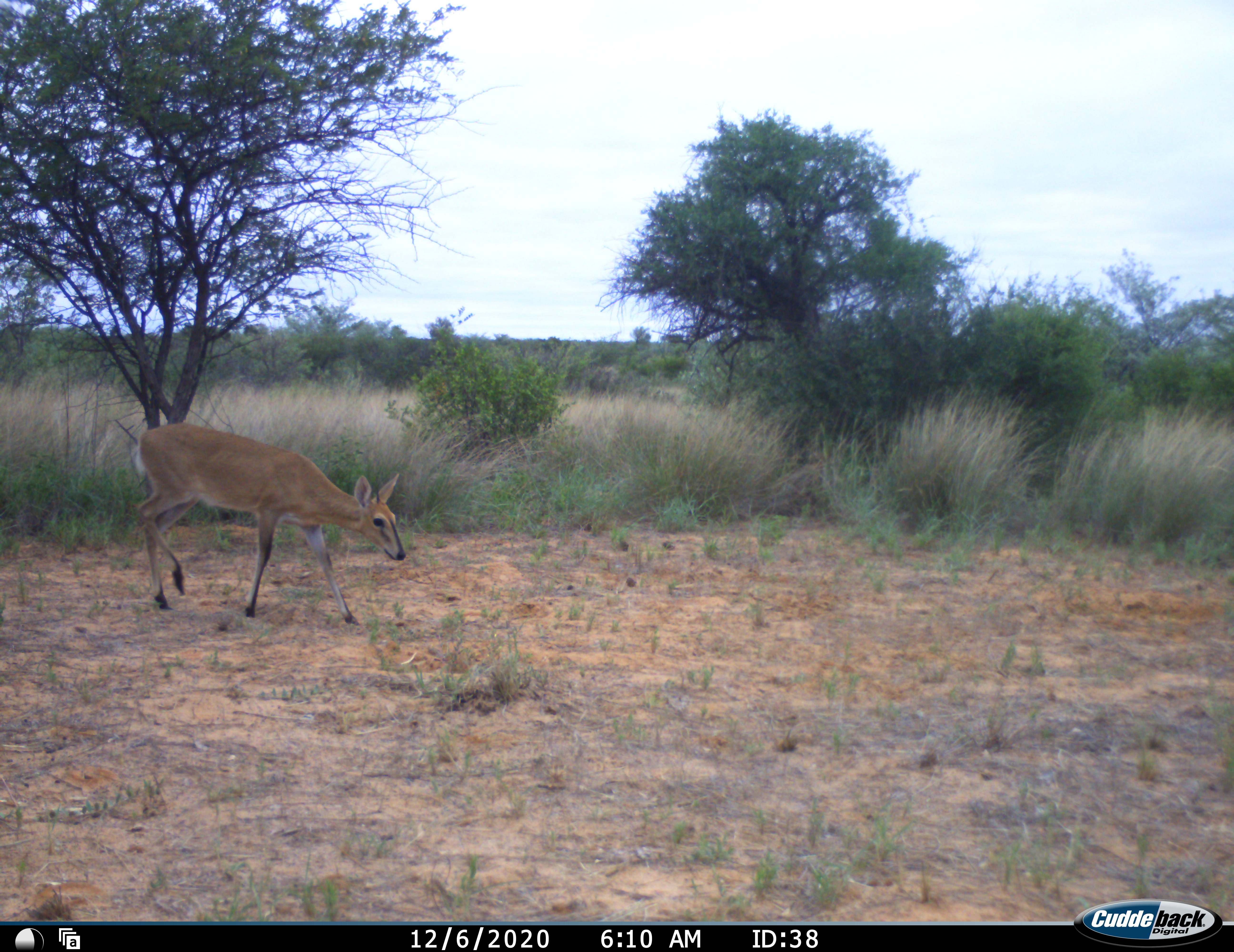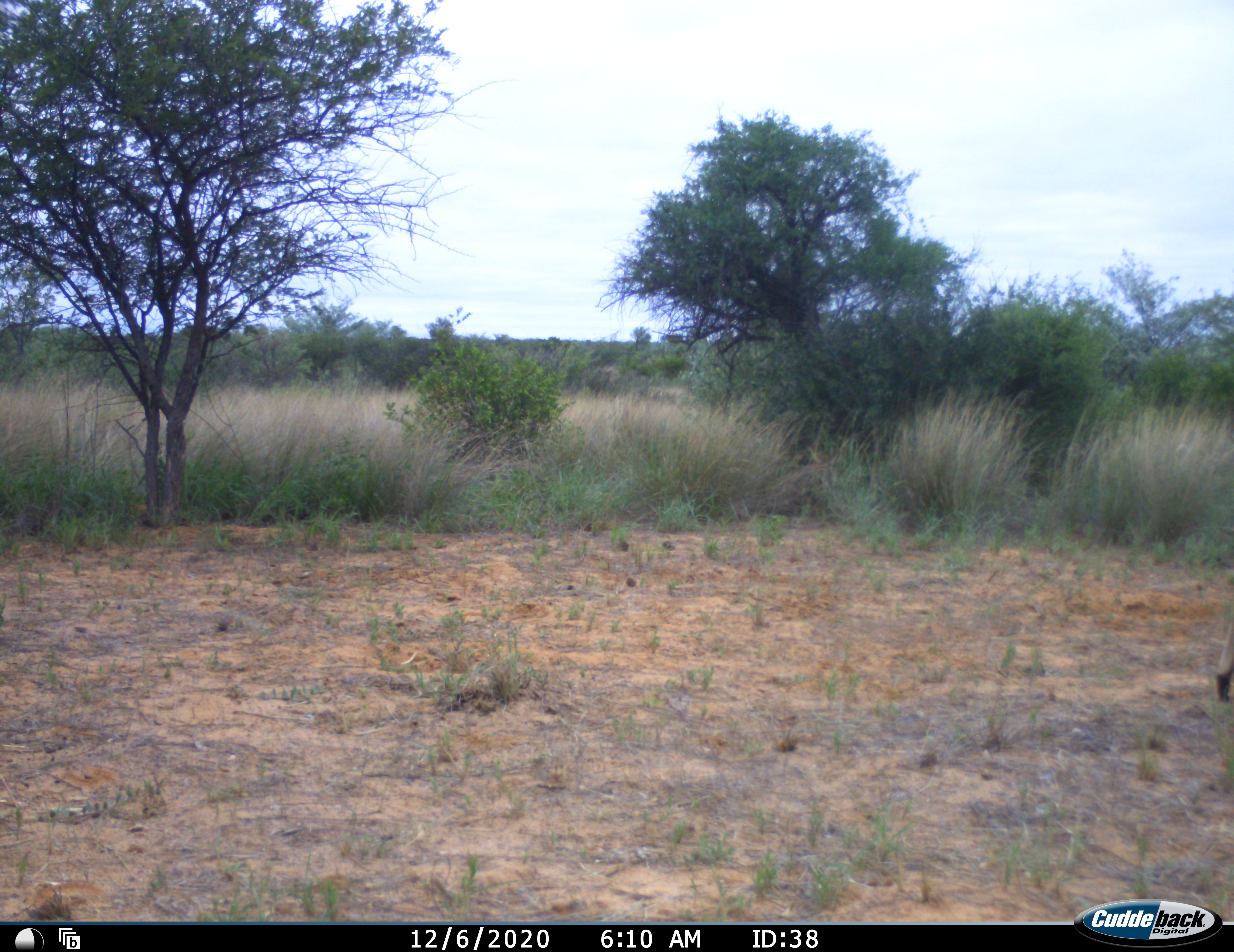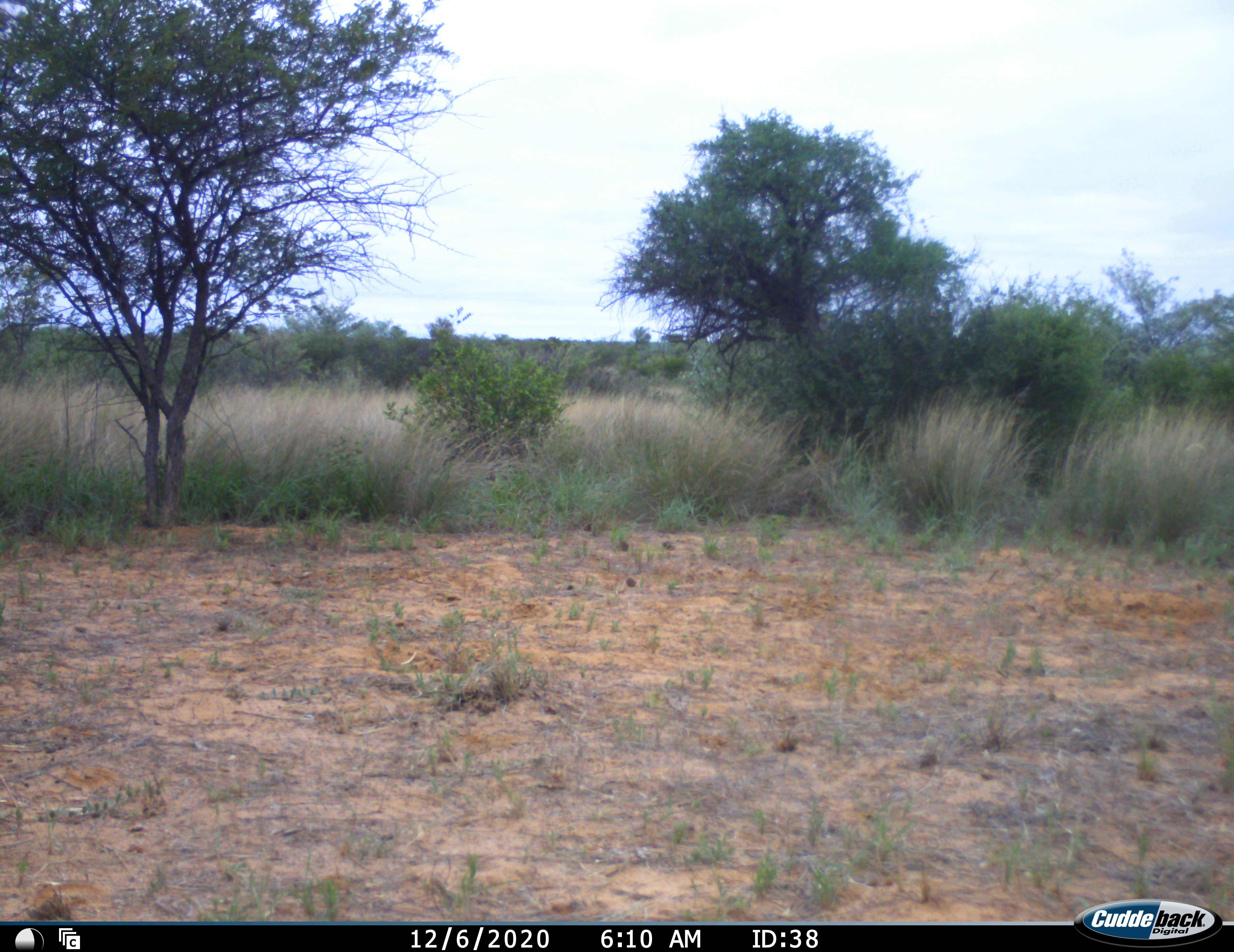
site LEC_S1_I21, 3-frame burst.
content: unidentified animal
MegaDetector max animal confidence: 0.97